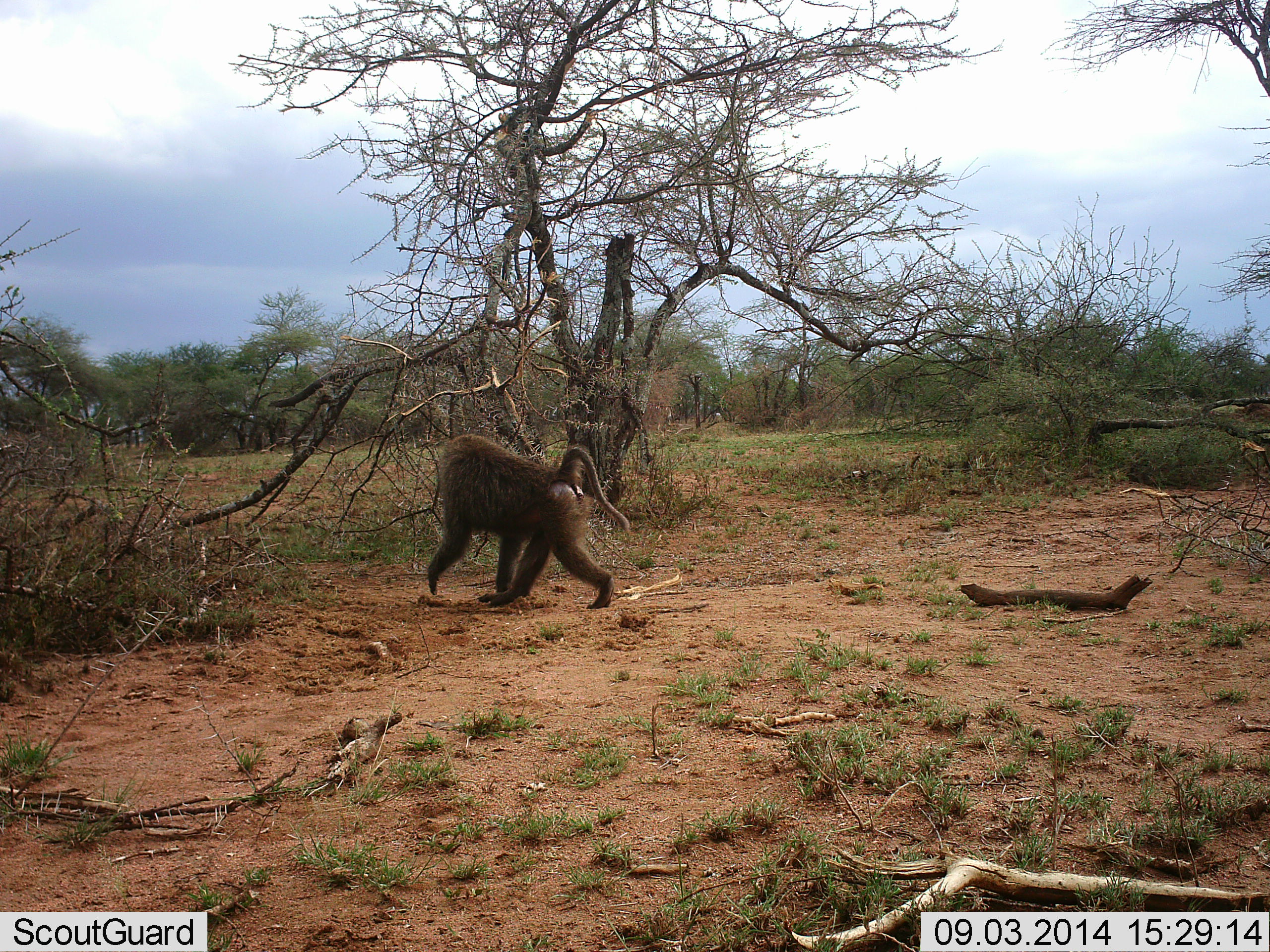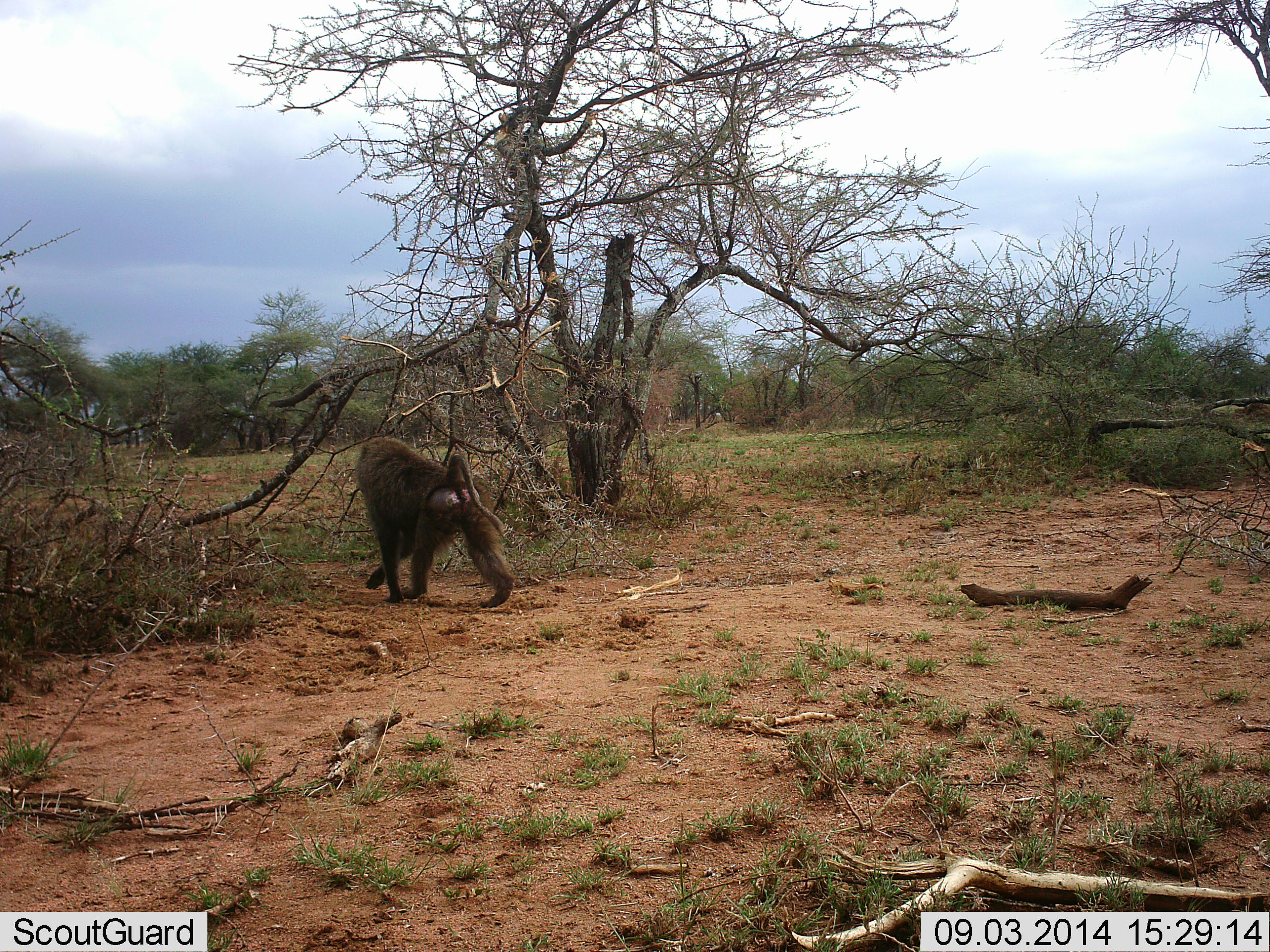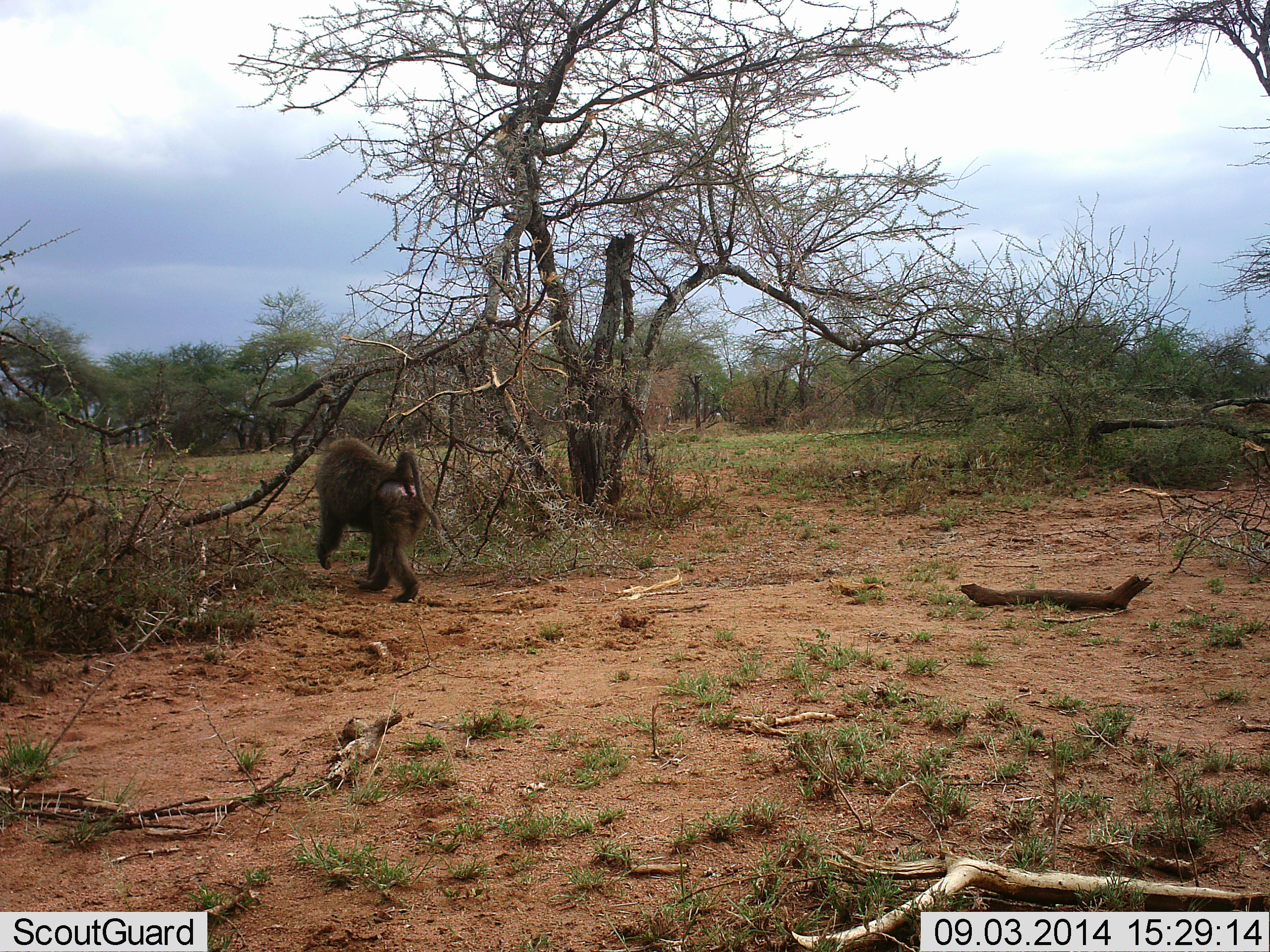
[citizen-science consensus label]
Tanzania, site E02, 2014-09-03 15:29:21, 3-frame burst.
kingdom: Animalia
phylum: Chordata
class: Mammalia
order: Primates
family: Cercopithecidae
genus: Papio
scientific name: Papio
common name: baboon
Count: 1.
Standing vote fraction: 10%.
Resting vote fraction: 0%.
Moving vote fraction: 90%.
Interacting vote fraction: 0%.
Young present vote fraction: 0%.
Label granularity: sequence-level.